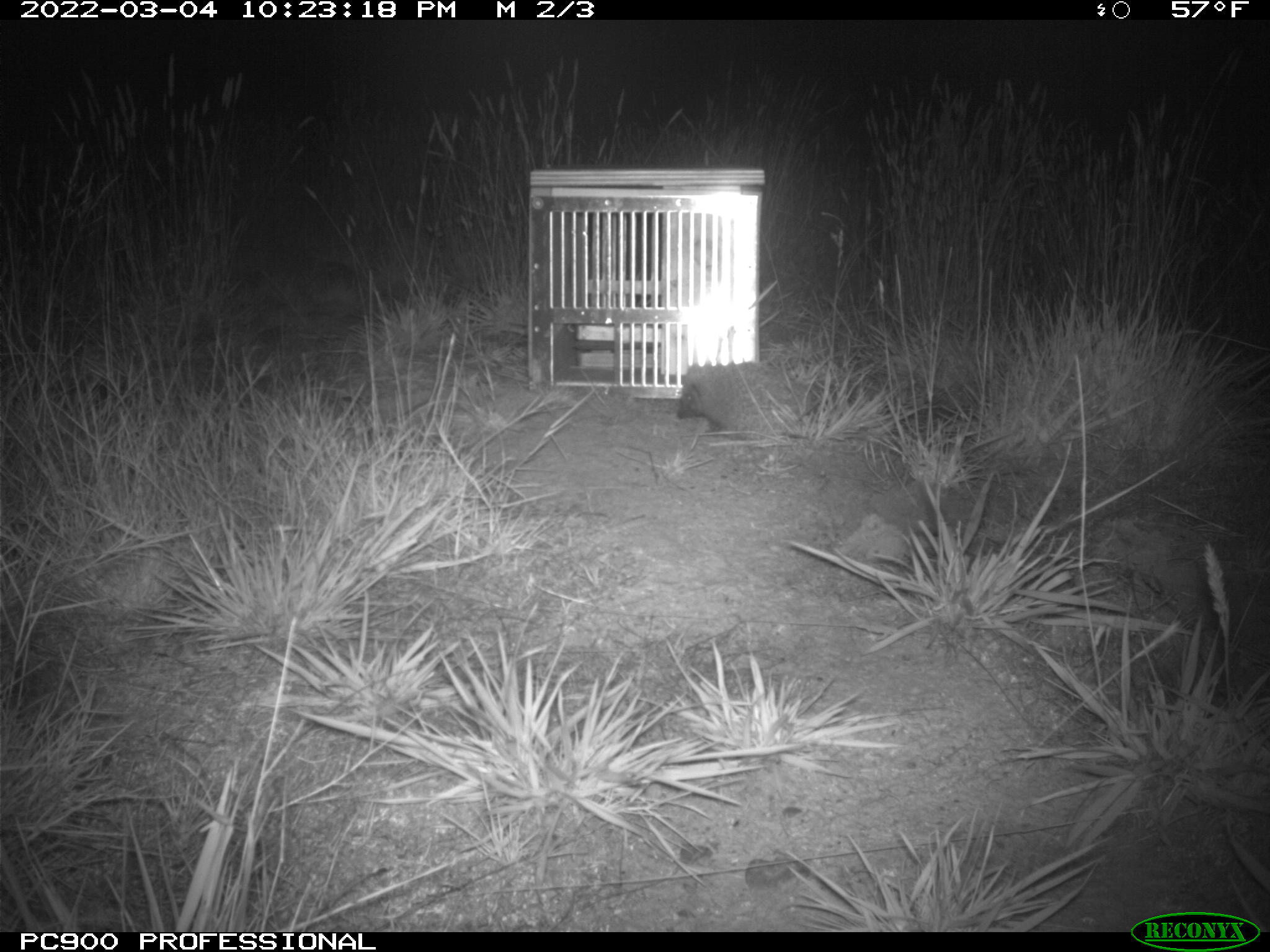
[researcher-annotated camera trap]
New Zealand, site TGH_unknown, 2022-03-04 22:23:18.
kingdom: Animalia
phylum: Chordata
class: Mammalia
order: Eulipotyphla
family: Erinaceidae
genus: Erinaceus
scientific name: Erinaceus europaeus europaeus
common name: european hedgehog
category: hedgehog